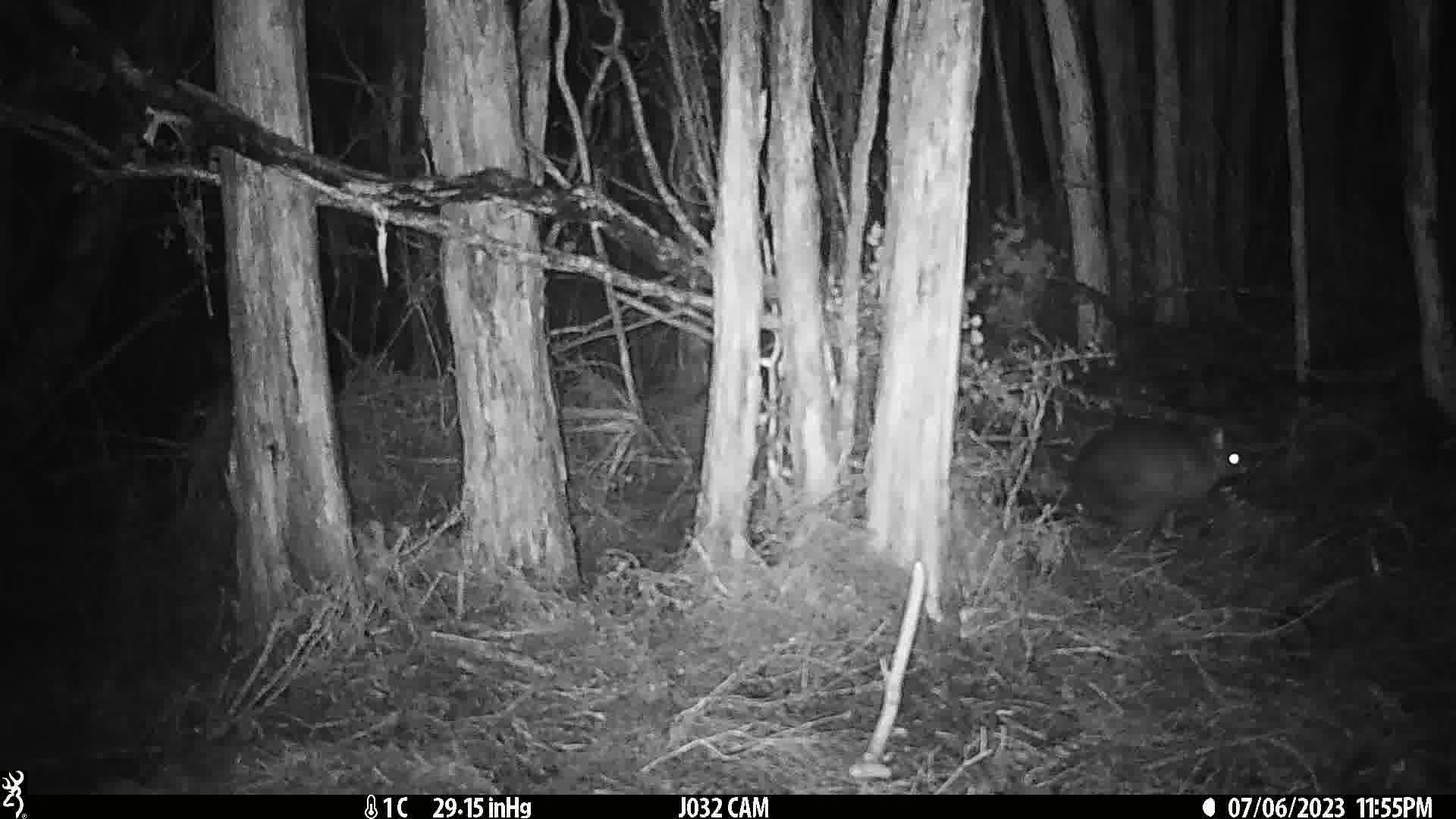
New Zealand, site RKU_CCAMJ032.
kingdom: Animalia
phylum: Chordata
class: Mammalia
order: Diprotodontia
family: Phalangeridae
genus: Trichosurus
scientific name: Trichosurus vulpecula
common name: common brushtail possum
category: possum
Possum (common brushtail possum) (Trichosurus vulpecula).